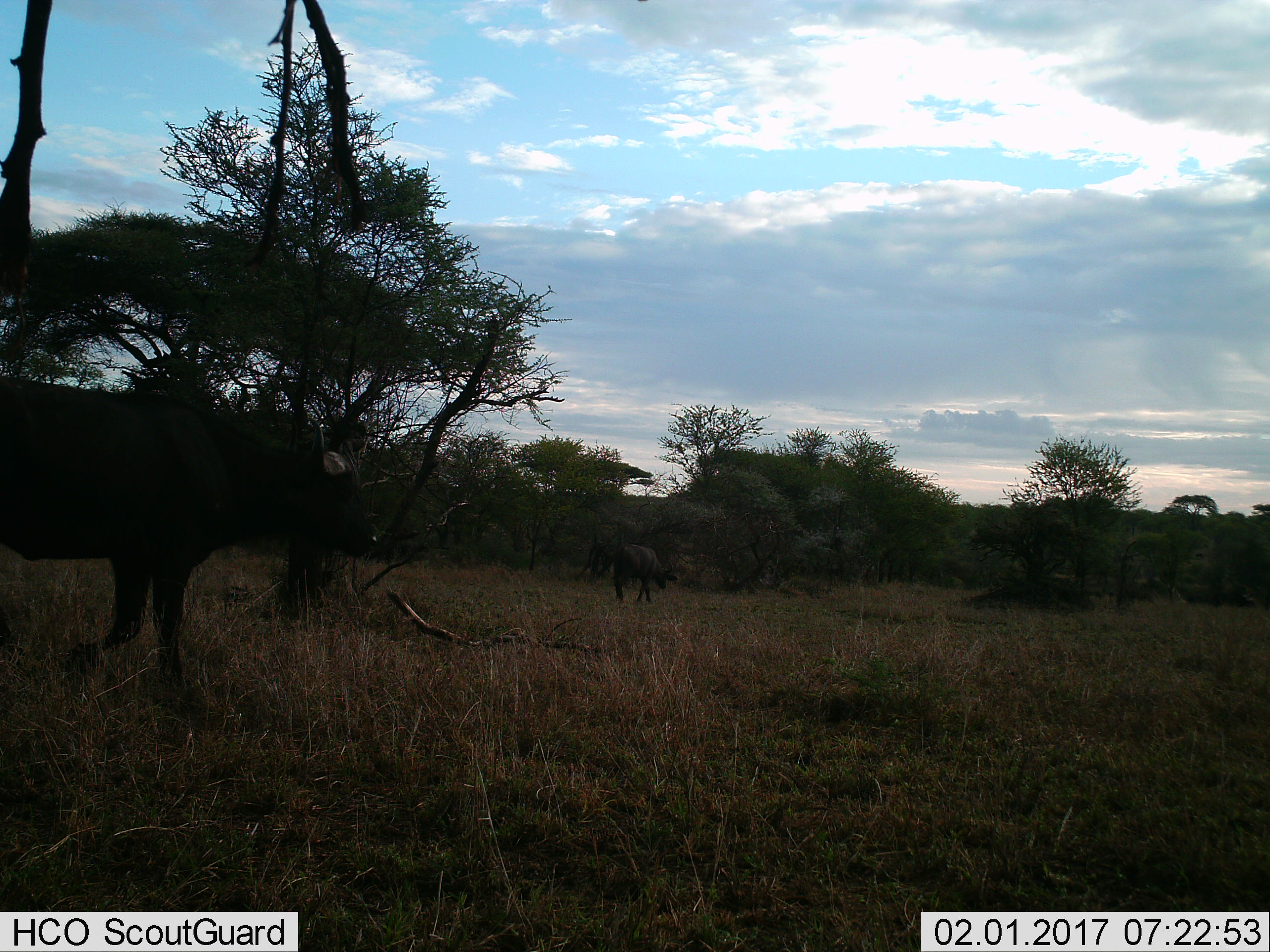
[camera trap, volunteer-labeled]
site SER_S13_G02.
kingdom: Animalia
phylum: Chordata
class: Mammalia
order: Artiodactyla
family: Bovidae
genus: Syncerus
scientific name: Syncerus caffer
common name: african buffalo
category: buffalo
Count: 2.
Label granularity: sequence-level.